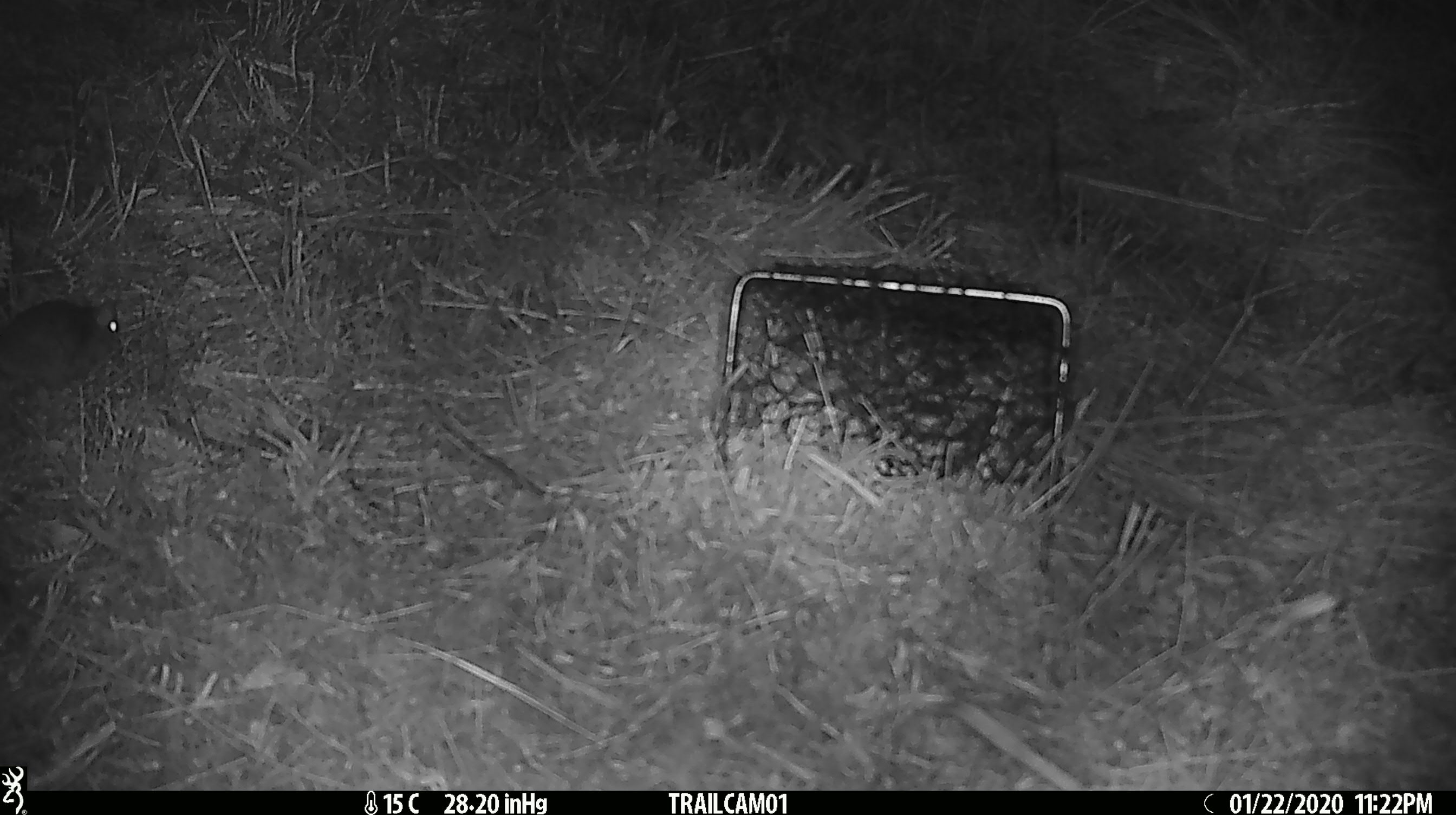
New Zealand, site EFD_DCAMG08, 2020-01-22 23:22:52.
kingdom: Animalia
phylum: Chordata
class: Mammalia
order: Rodentia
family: Muridae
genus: Mus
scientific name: Mus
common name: mouse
Mouse (Mus).